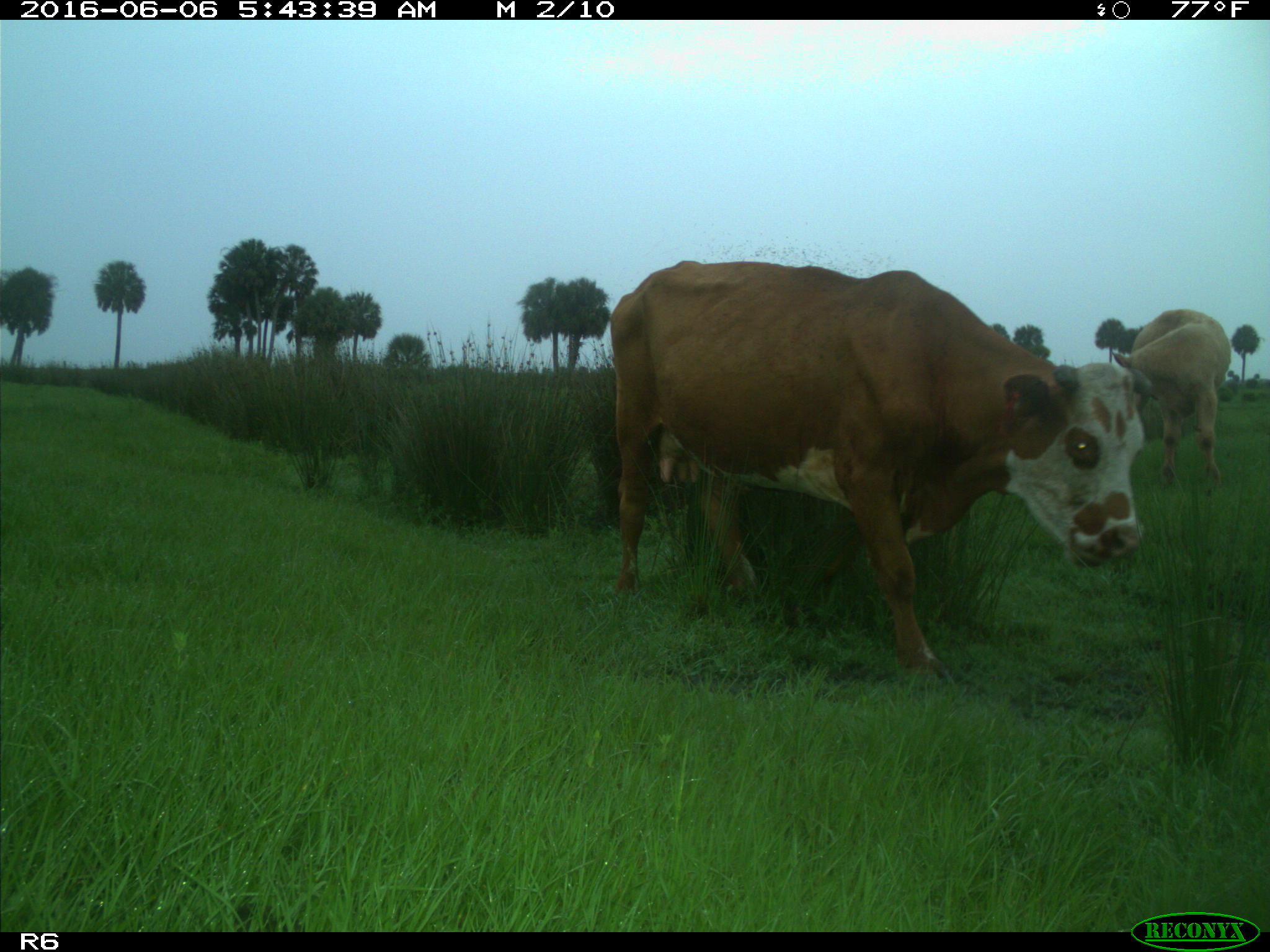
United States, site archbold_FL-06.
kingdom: Animalia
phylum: Chordata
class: Mammalia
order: Artiodactyla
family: Bovidae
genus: Bos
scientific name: Bos taurus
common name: domestic cow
Bos taurus (domestic cow).